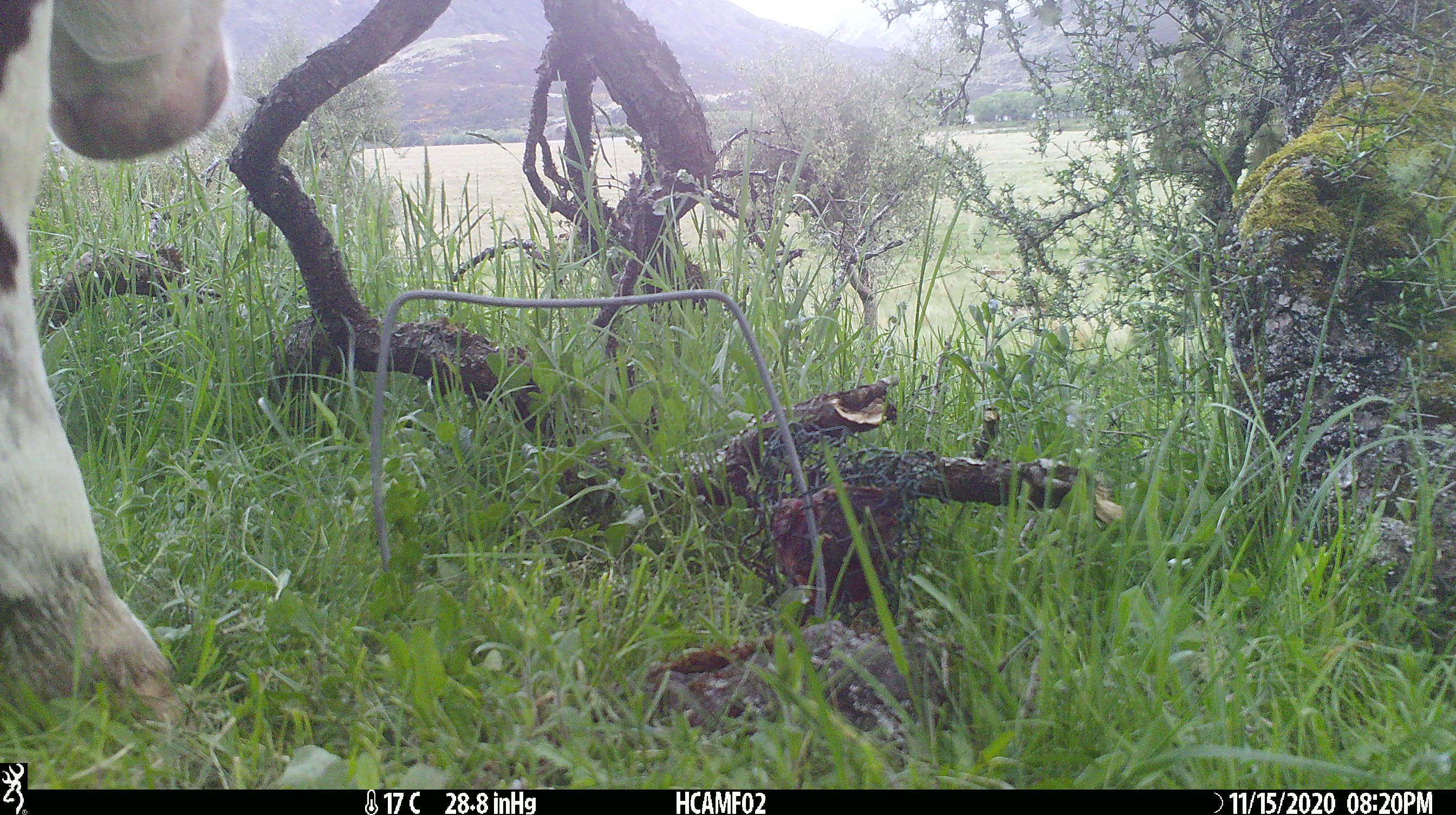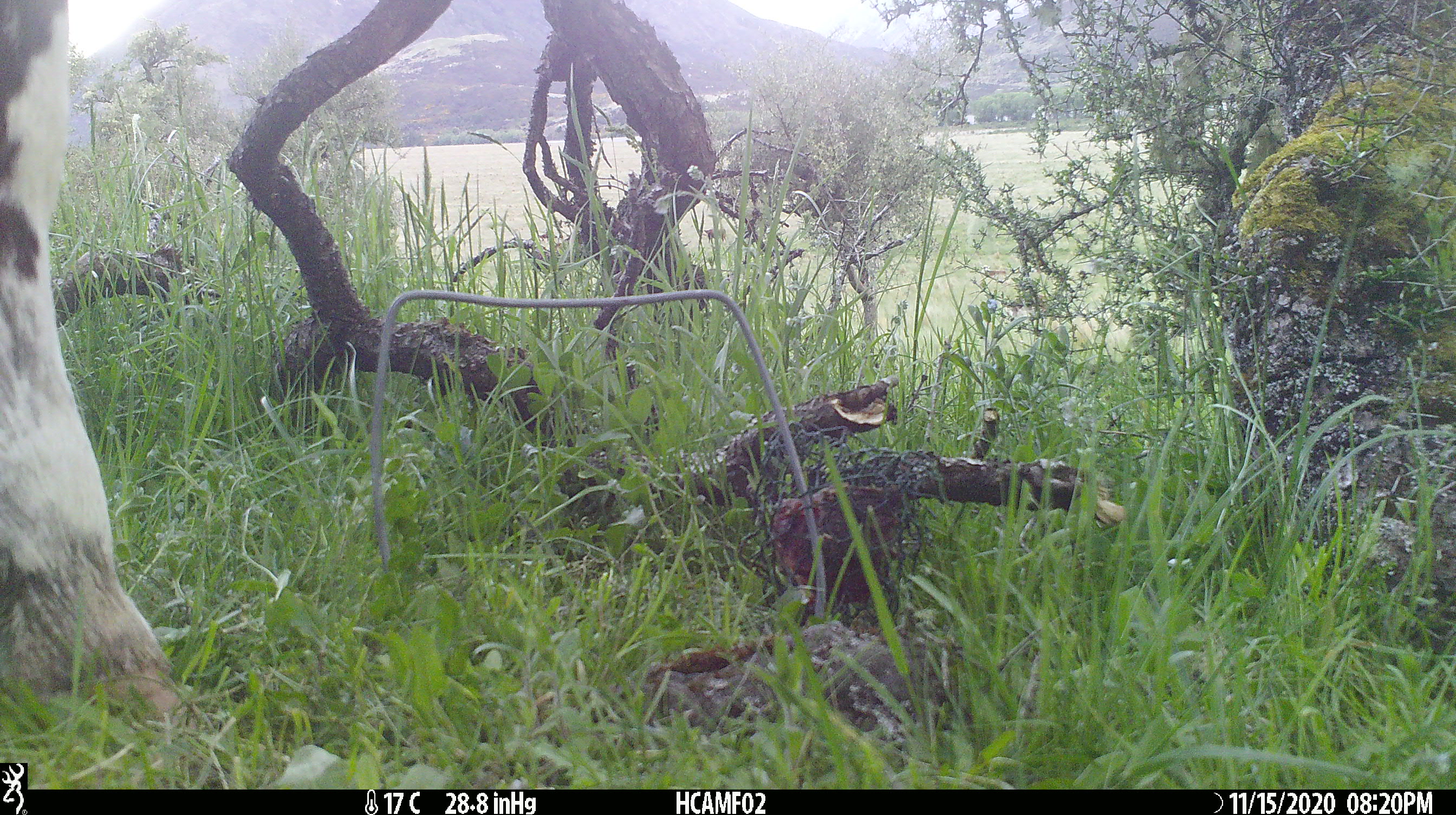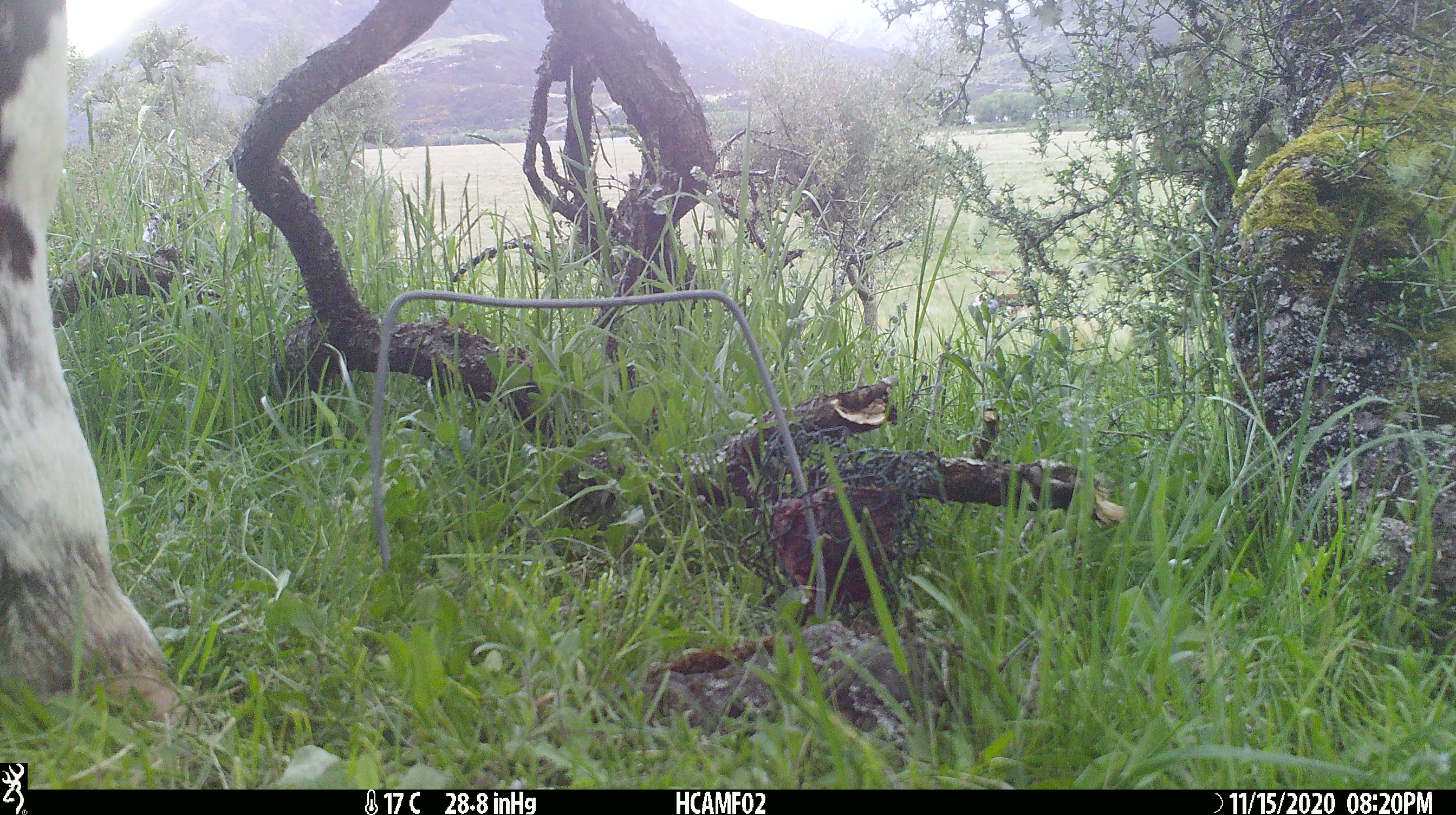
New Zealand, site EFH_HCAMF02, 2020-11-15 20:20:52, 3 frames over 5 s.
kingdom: Animalia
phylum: Chordata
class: Mammalia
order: Artiodactyla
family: Bovidae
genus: Bos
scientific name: Bos taurus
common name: domestic cow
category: cow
Cow (domestic cow) (Bos taurus).